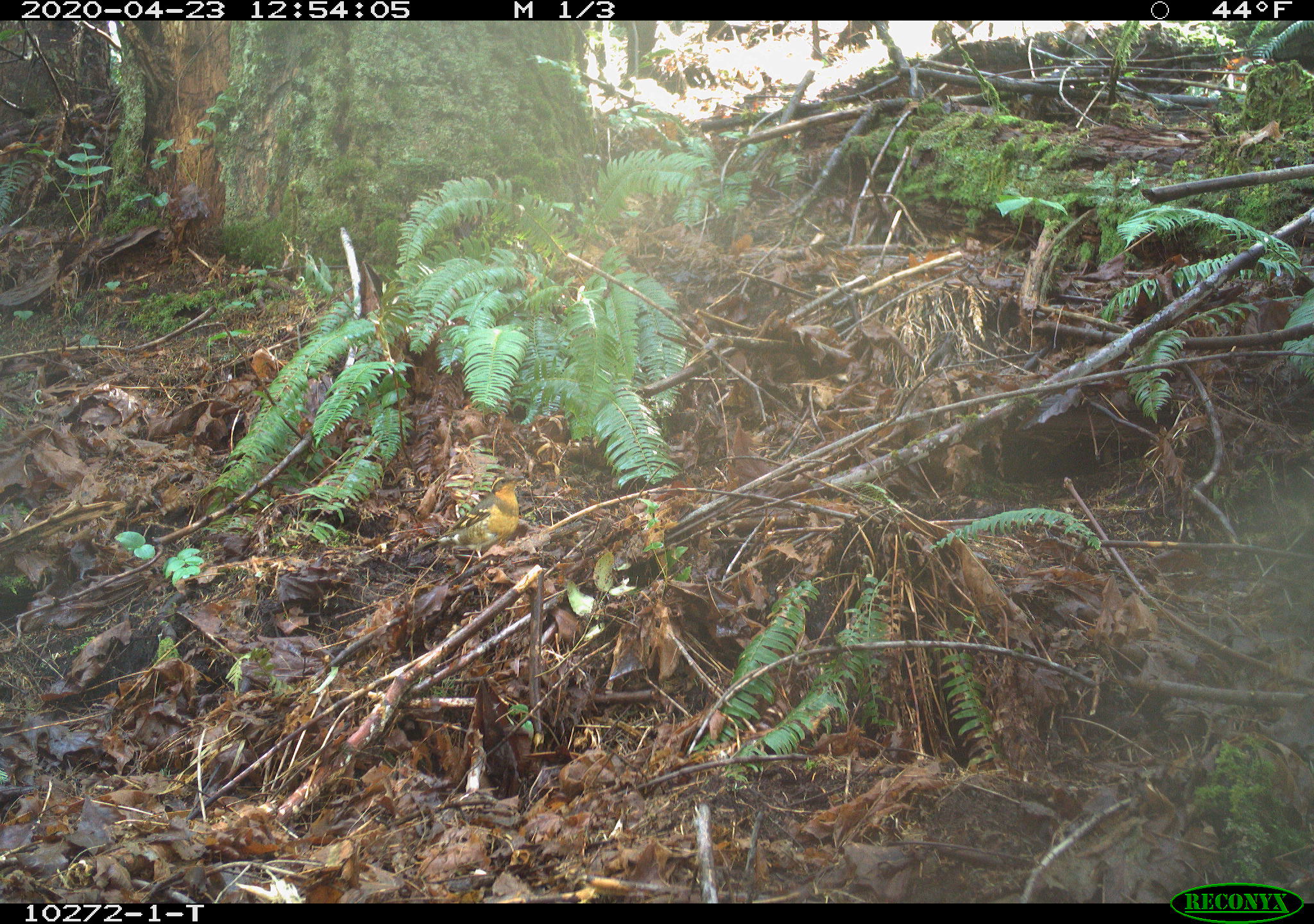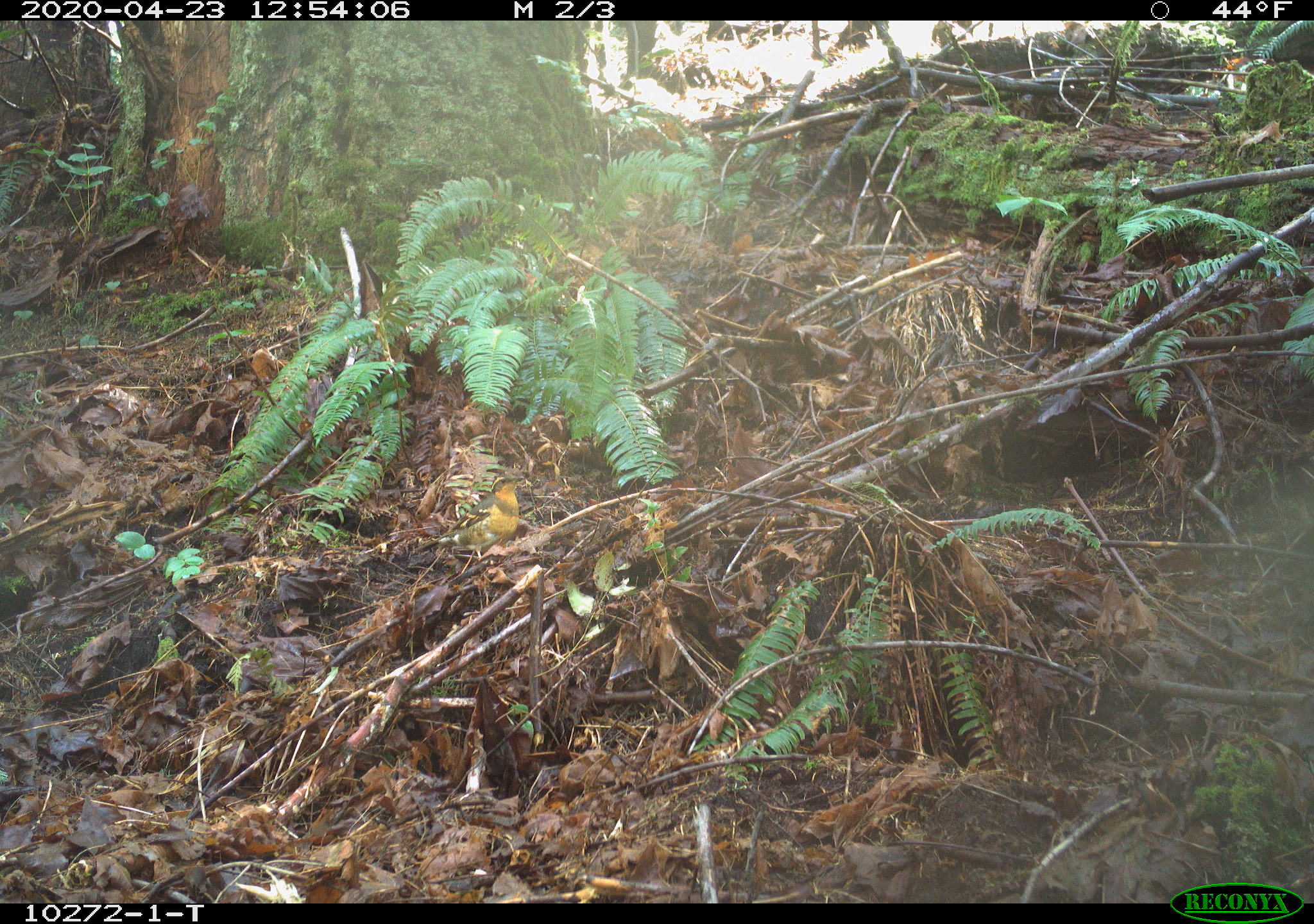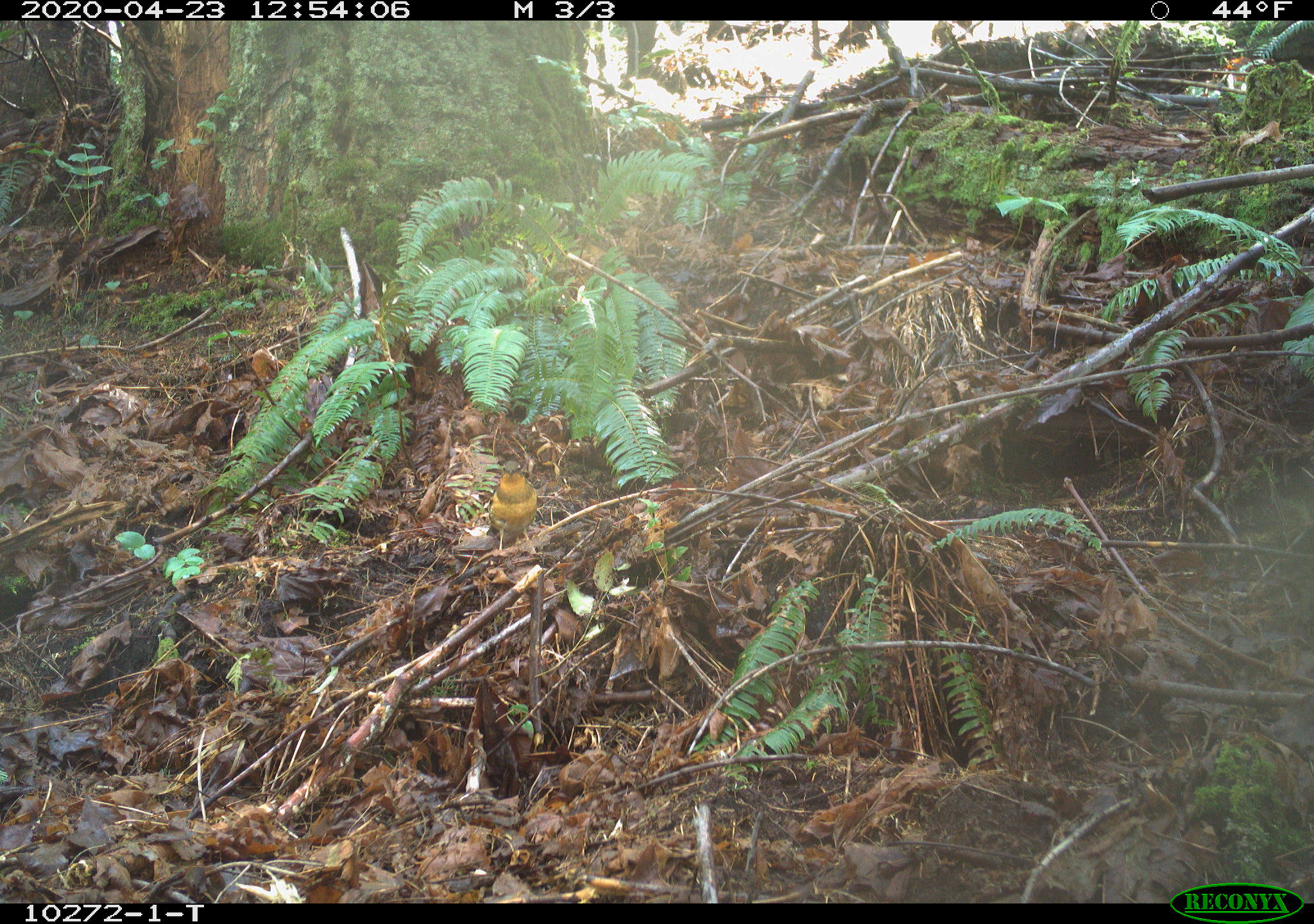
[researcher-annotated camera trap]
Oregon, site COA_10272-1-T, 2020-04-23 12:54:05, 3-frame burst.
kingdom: Animalia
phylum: Chordata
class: Aves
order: Passeriformes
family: Turdidae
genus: Ixoreus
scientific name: Ixoreus naevius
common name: varied thrush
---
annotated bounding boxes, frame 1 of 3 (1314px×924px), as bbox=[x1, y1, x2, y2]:
varied thrush: bbox=[419, 471, 524, 563]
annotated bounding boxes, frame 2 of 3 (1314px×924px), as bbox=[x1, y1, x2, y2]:
varied thrush: bbox=[418, 475, 525, 559]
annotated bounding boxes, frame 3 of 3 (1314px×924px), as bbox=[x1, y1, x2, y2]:
varied thrush: bbox=[481, 455, 539, 551]